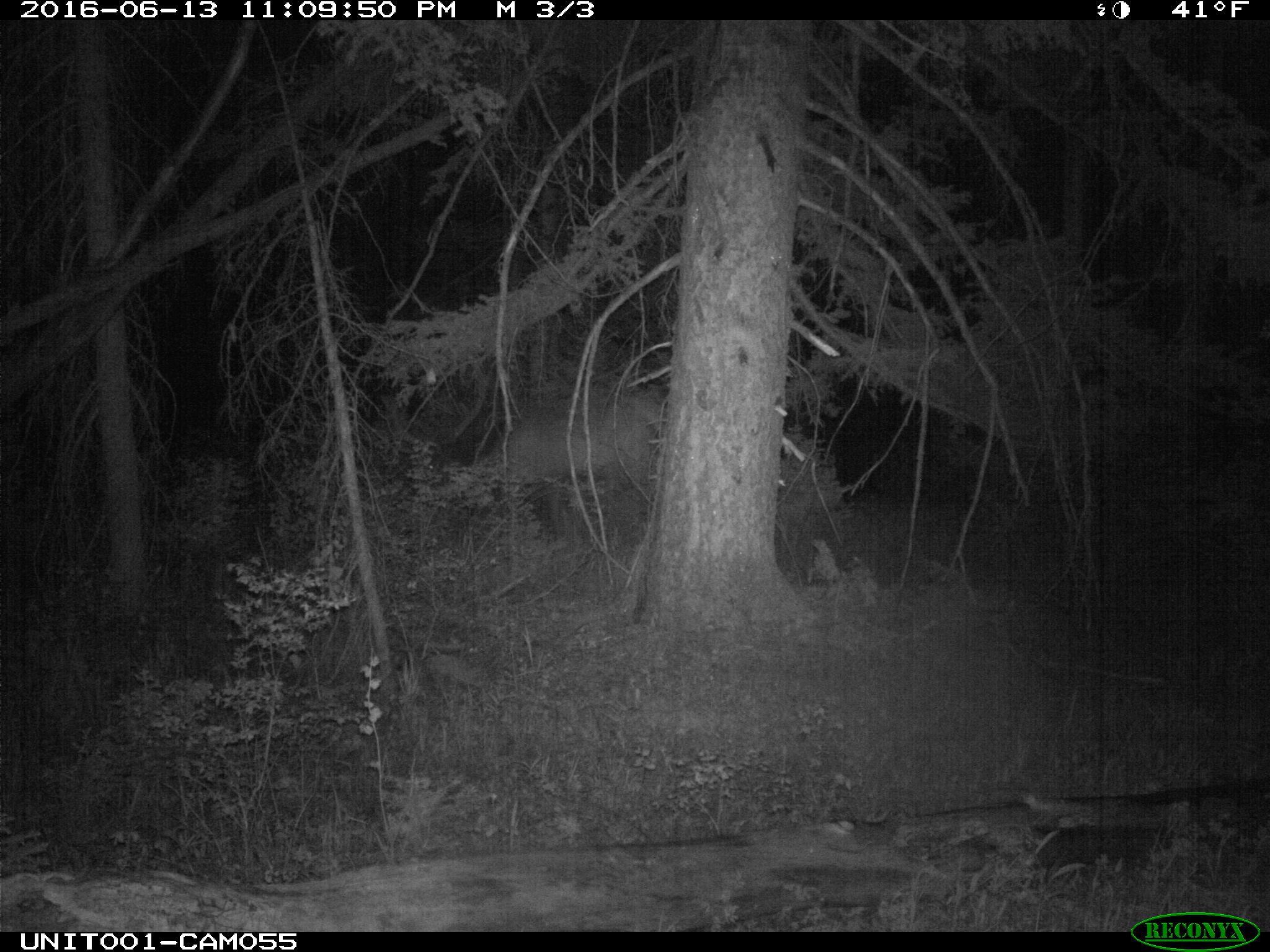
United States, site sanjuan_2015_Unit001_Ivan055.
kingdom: Animalia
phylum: Chordata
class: Mammalia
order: Artiodactyla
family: Cervidae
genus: Cervus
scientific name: Cervus elaphus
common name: red deer